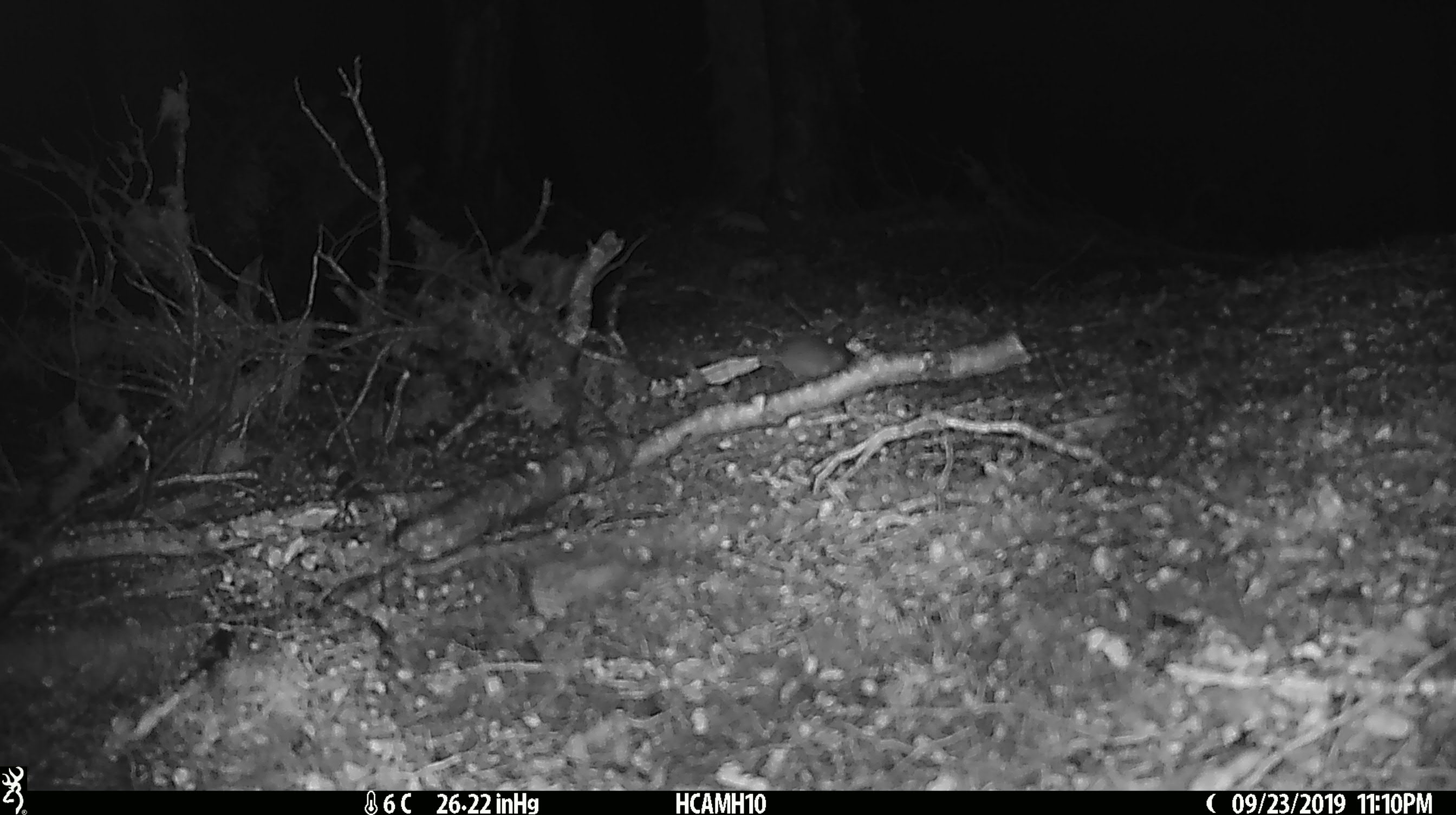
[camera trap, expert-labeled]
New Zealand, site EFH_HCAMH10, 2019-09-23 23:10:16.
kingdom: Animalia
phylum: Chordata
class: Mammalia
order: Rodentia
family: Muridae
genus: Mus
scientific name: Mus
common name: mouse